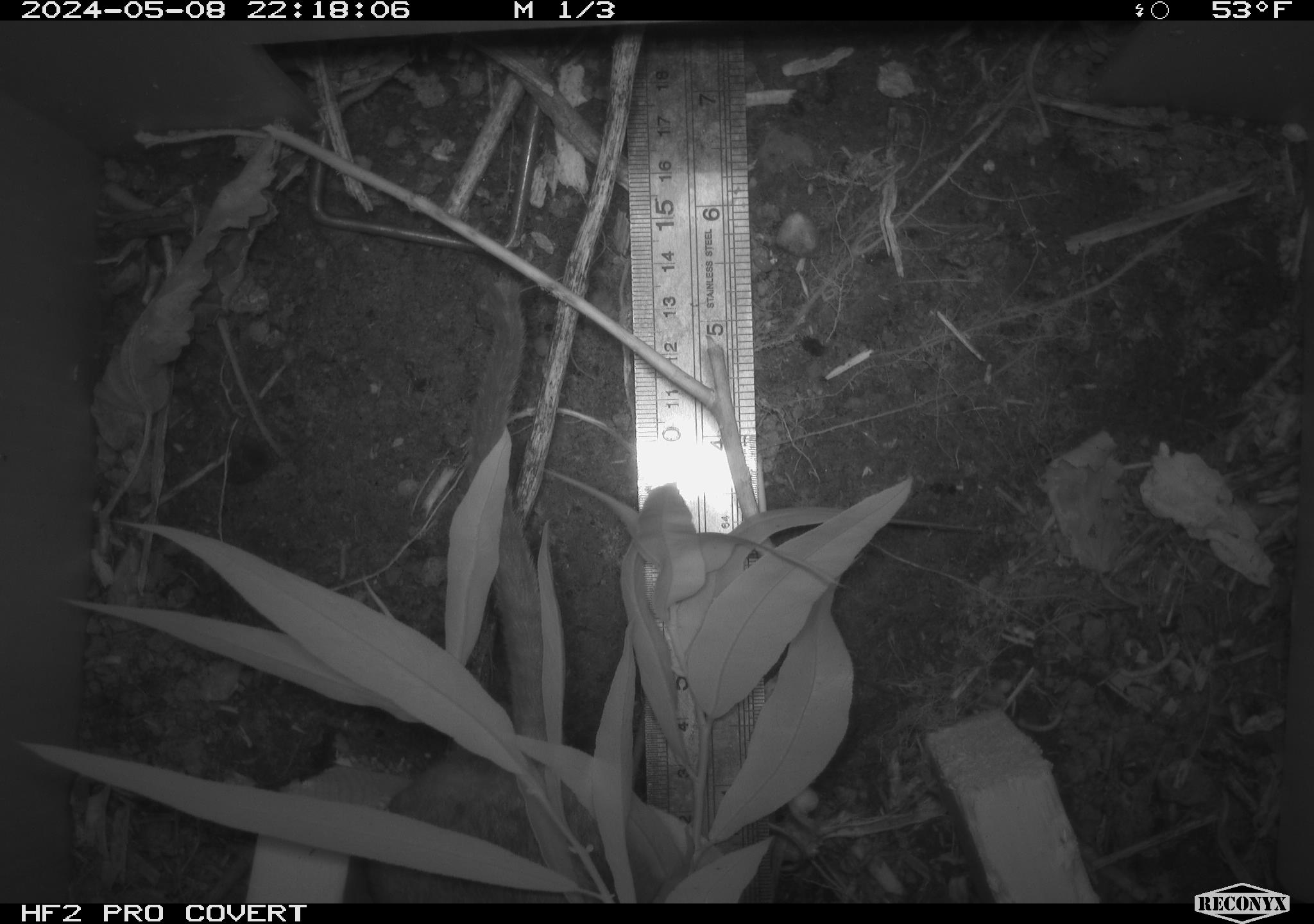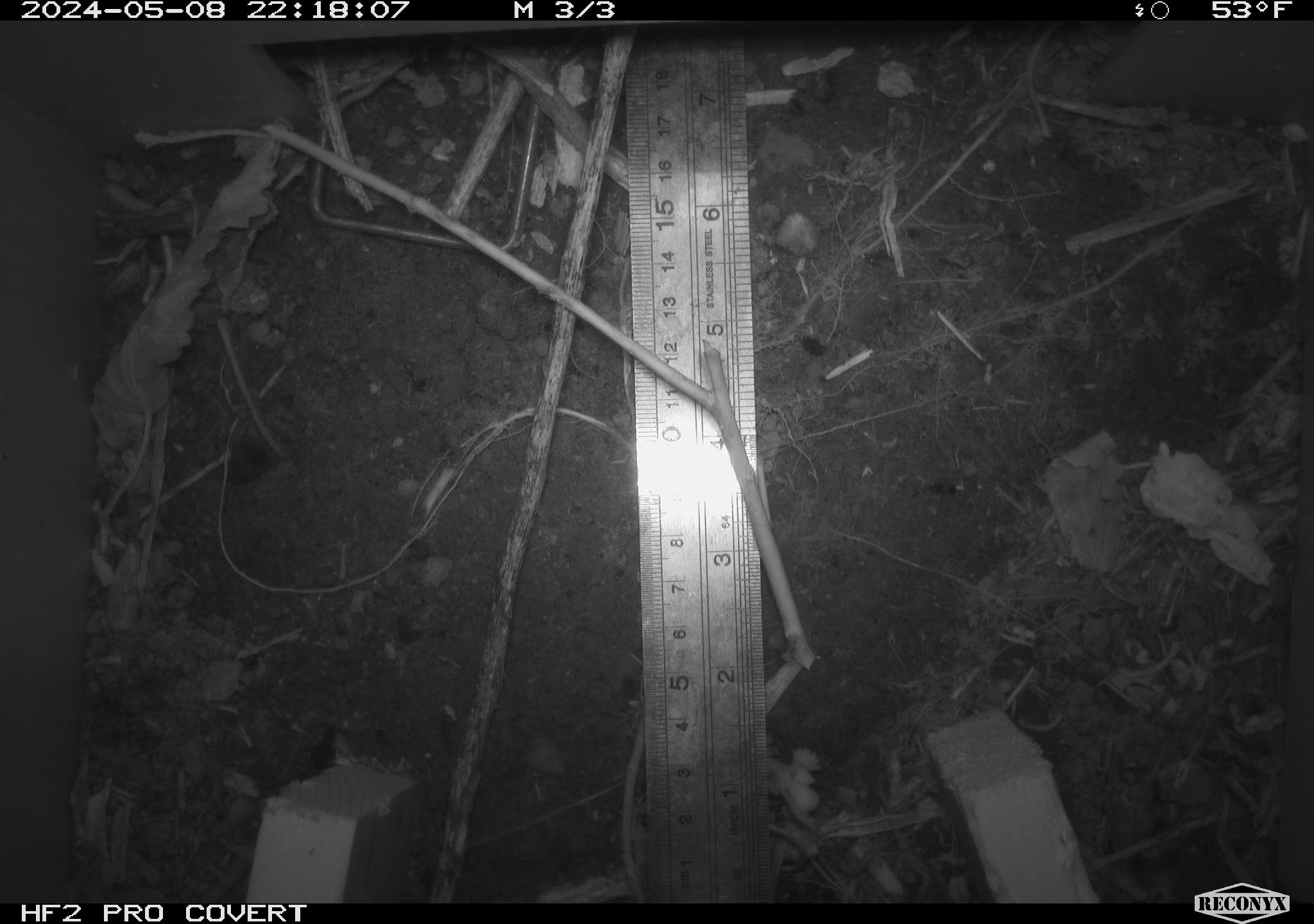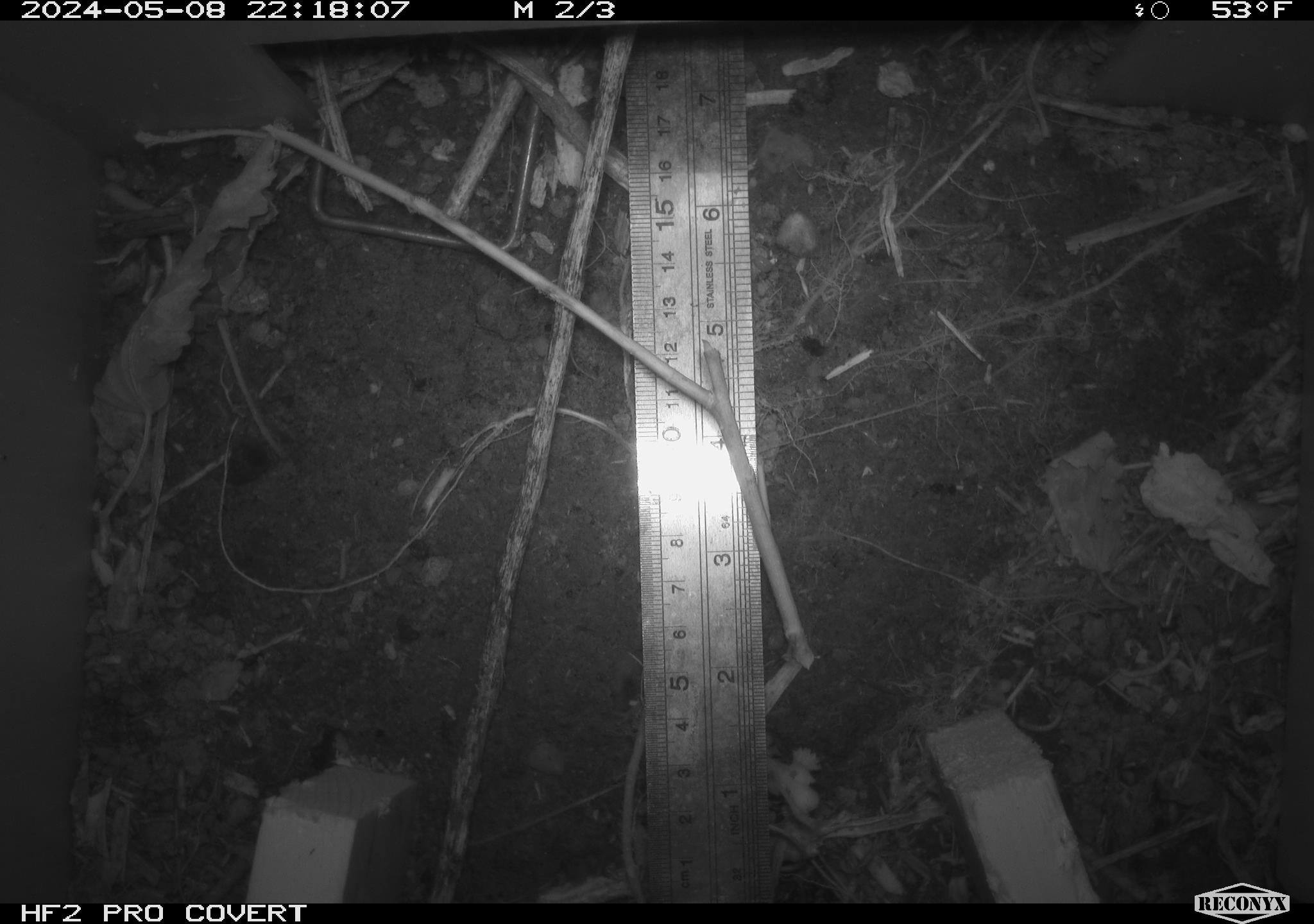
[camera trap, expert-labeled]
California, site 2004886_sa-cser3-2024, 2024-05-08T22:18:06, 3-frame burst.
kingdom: Animalia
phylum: Chordata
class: Mammalia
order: Rodentia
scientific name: Rodentia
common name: rodent